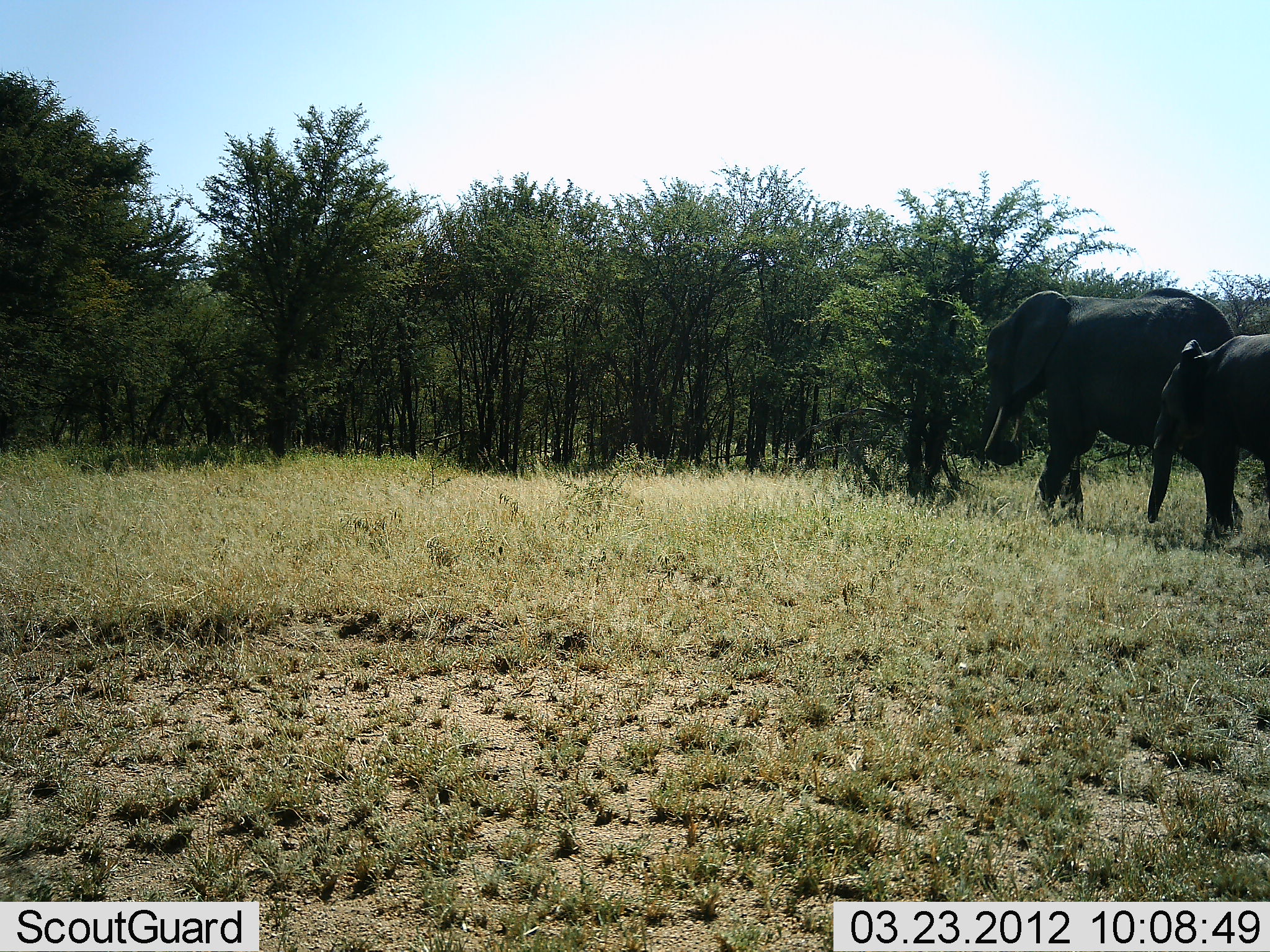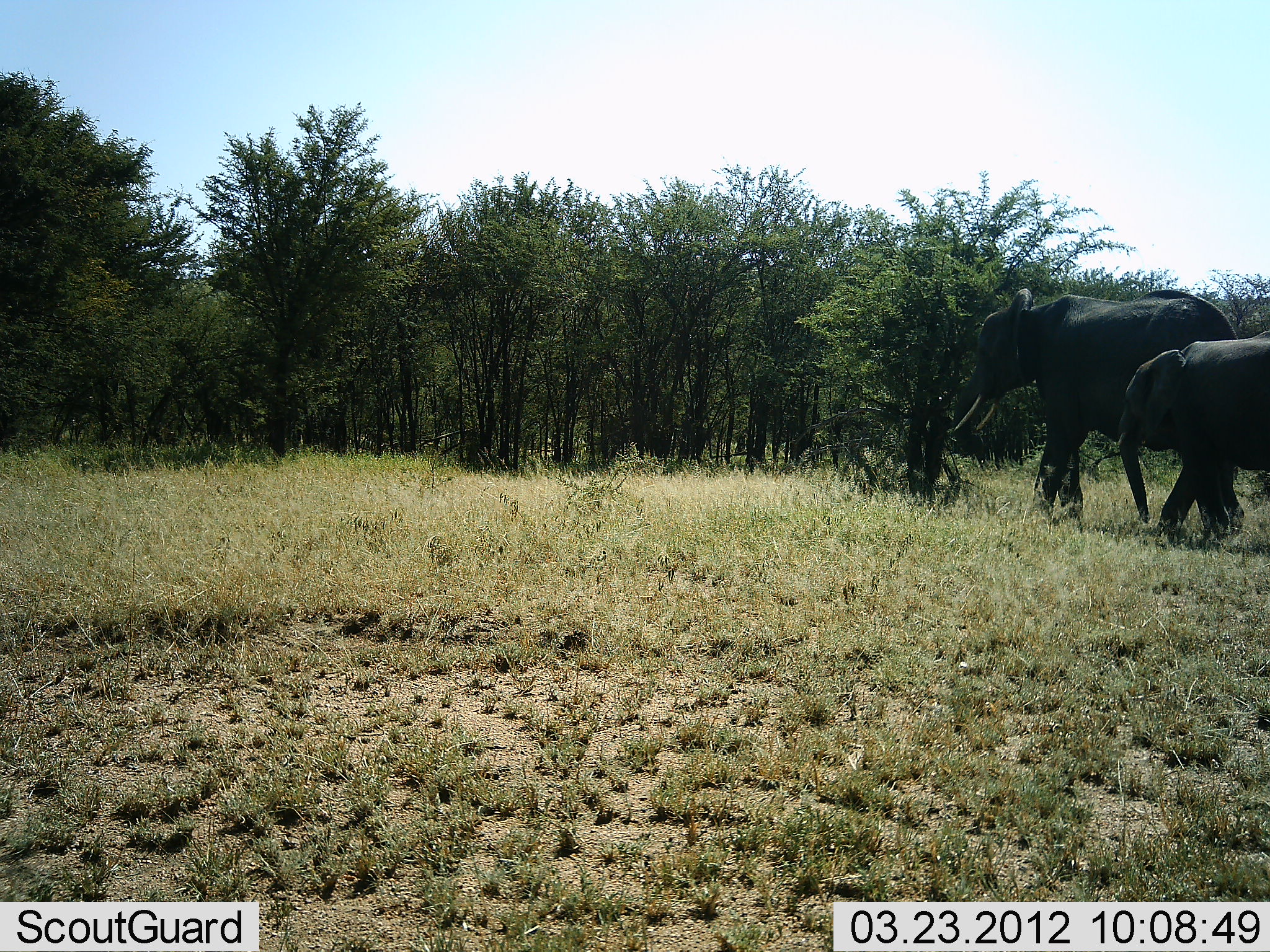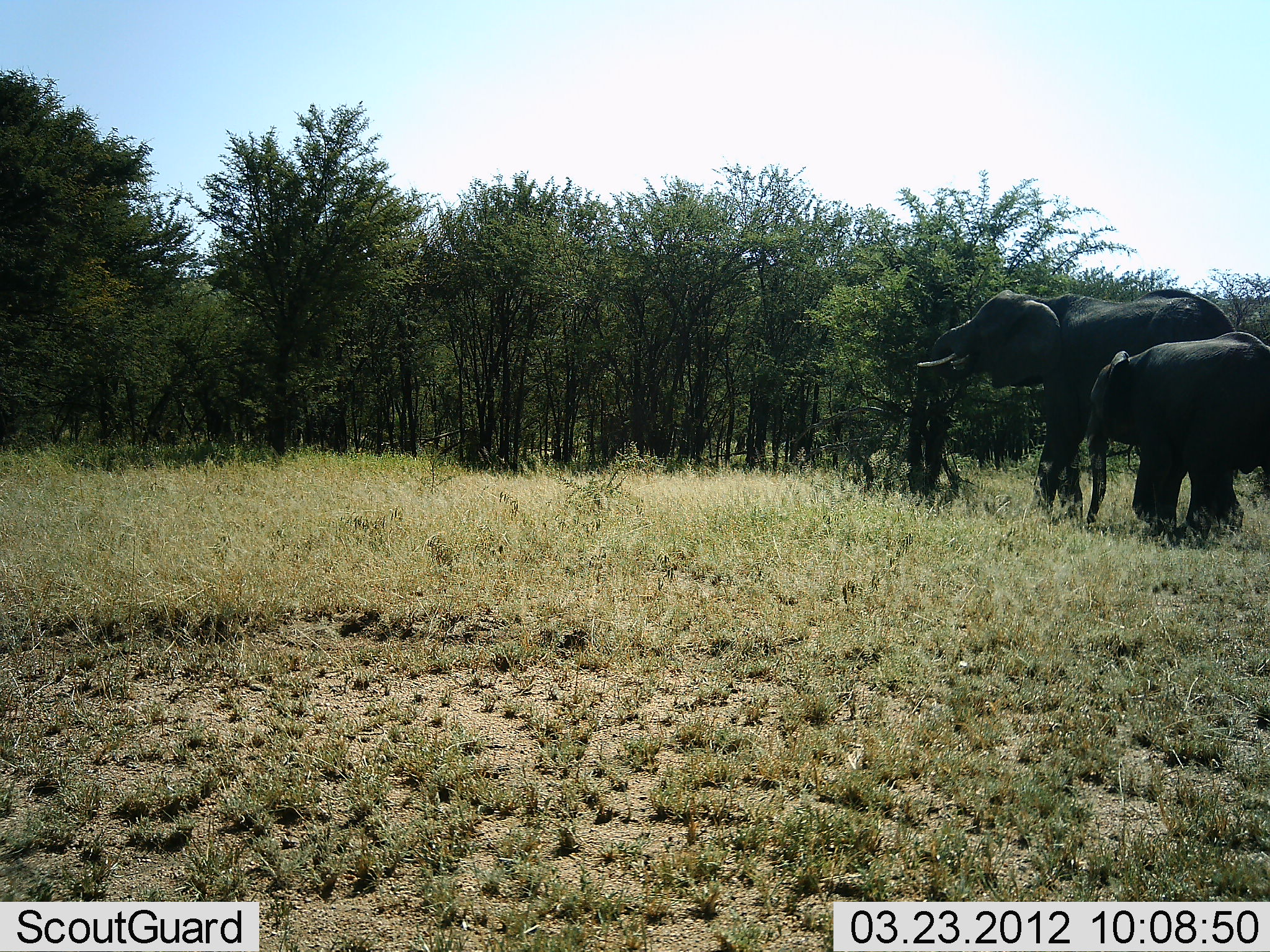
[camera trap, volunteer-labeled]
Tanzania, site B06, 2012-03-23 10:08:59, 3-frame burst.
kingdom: Animalia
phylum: Chordata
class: Mammalia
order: Proboscidea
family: Elephantidae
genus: Loxodonta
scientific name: Loxodonta africana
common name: african bush elephant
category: elephant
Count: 2.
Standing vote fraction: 6%.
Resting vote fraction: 0%.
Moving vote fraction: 47%.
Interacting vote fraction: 6%.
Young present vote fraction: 65%.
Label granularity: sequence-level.